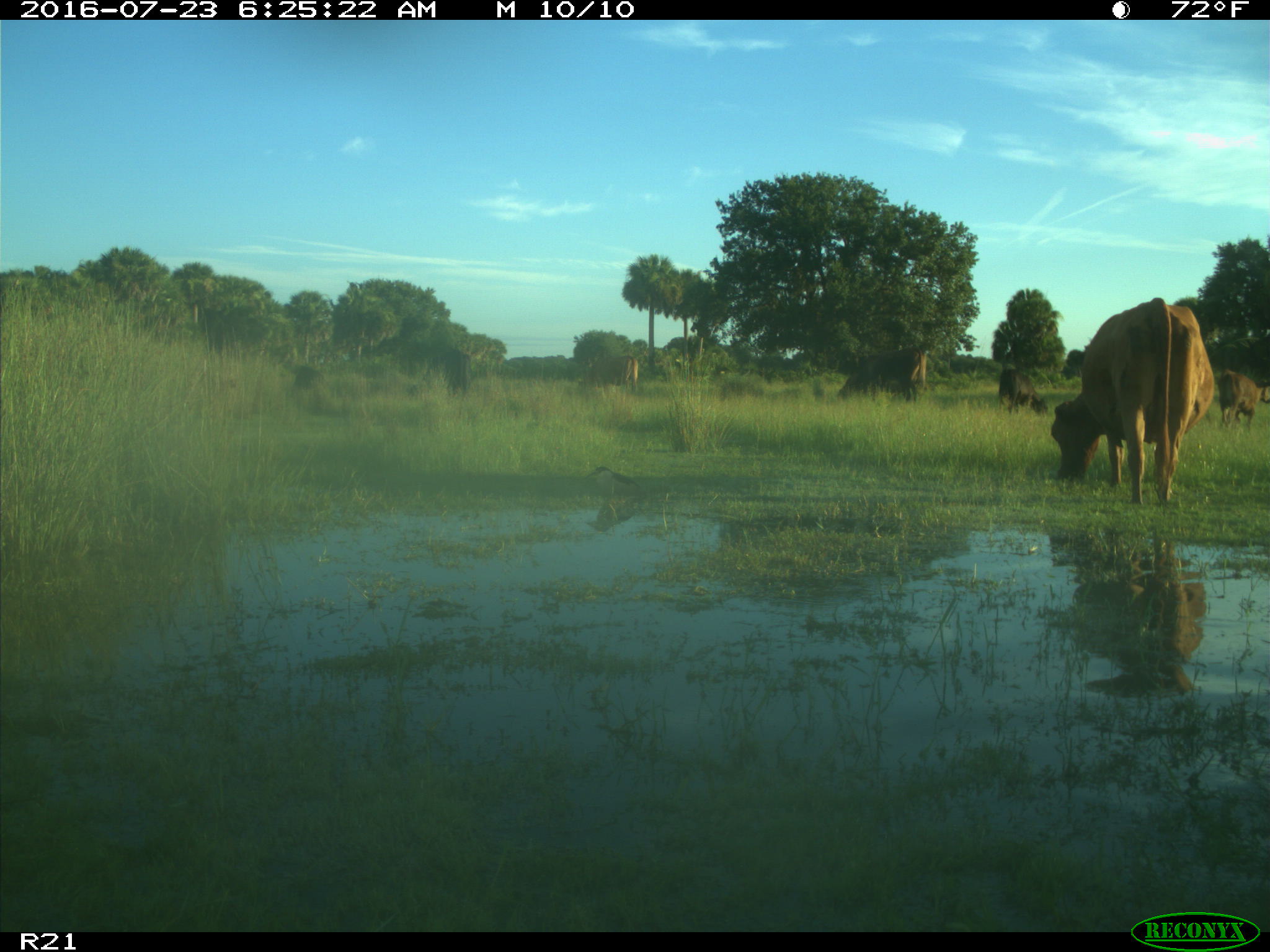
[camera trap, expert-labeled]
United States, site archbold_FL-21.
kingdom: Animalia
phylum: Chordata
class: Mammalia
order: Artiodactyla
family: Bovidae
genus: Bos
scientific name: Bos taurus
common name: domestic cow